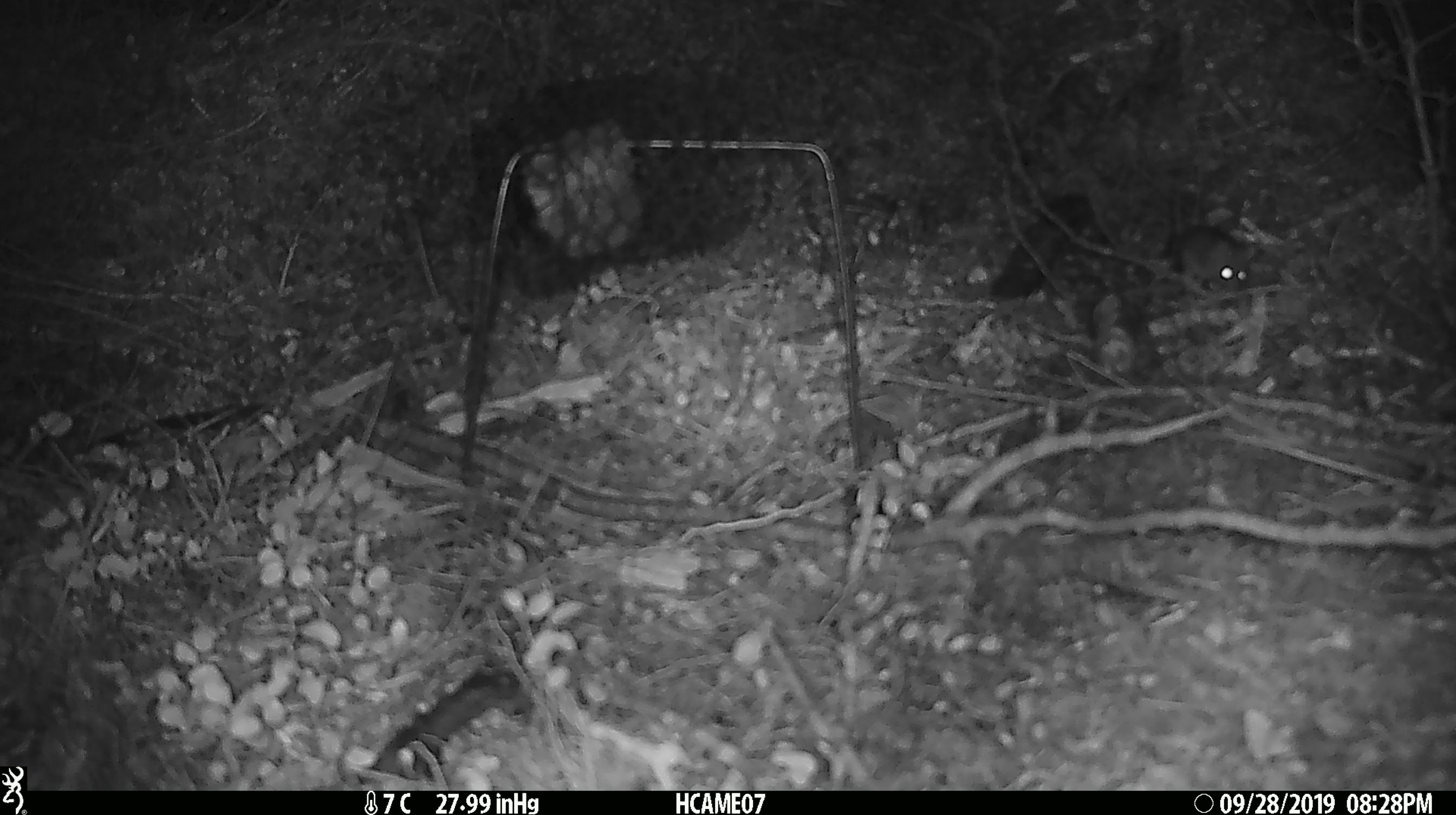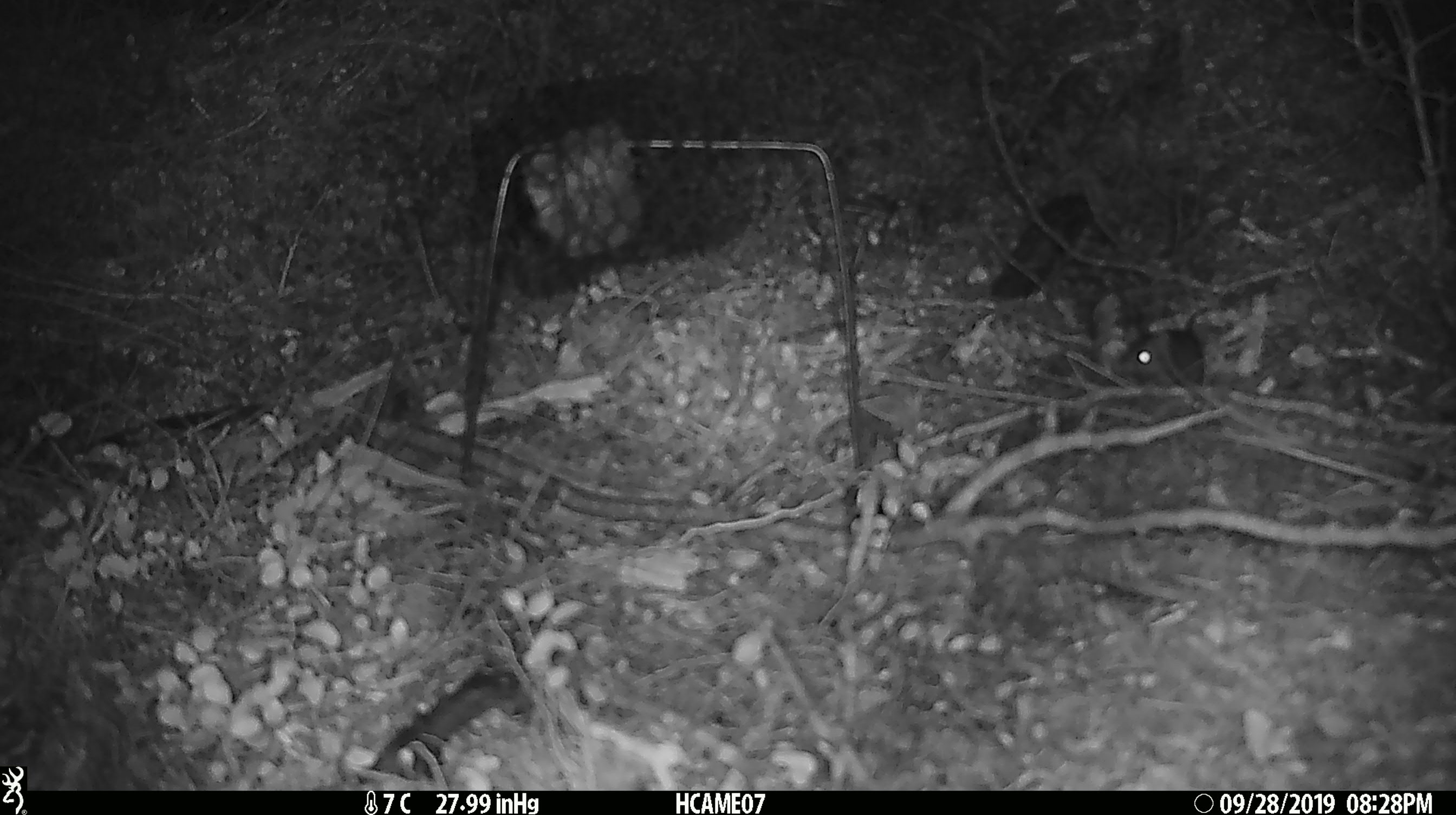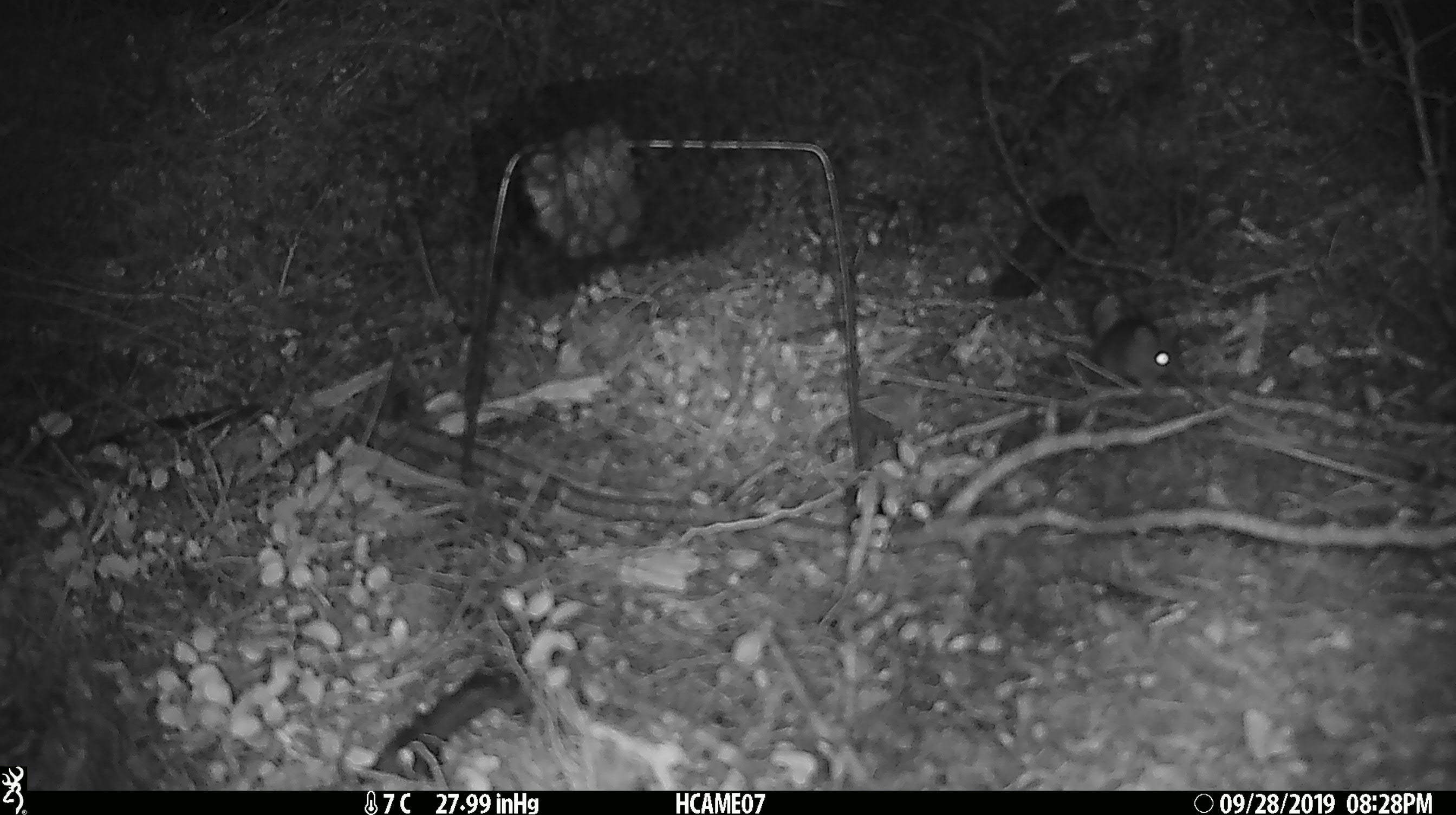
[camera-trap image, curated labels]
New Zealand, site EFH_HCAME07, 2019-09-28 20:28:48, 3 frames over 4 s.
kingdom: Animalia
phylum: Chordata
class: Mammalia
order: Rodentia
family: Muridae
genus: Mus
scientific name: Mus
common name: mouse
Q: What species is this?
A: Mouse (Mus).